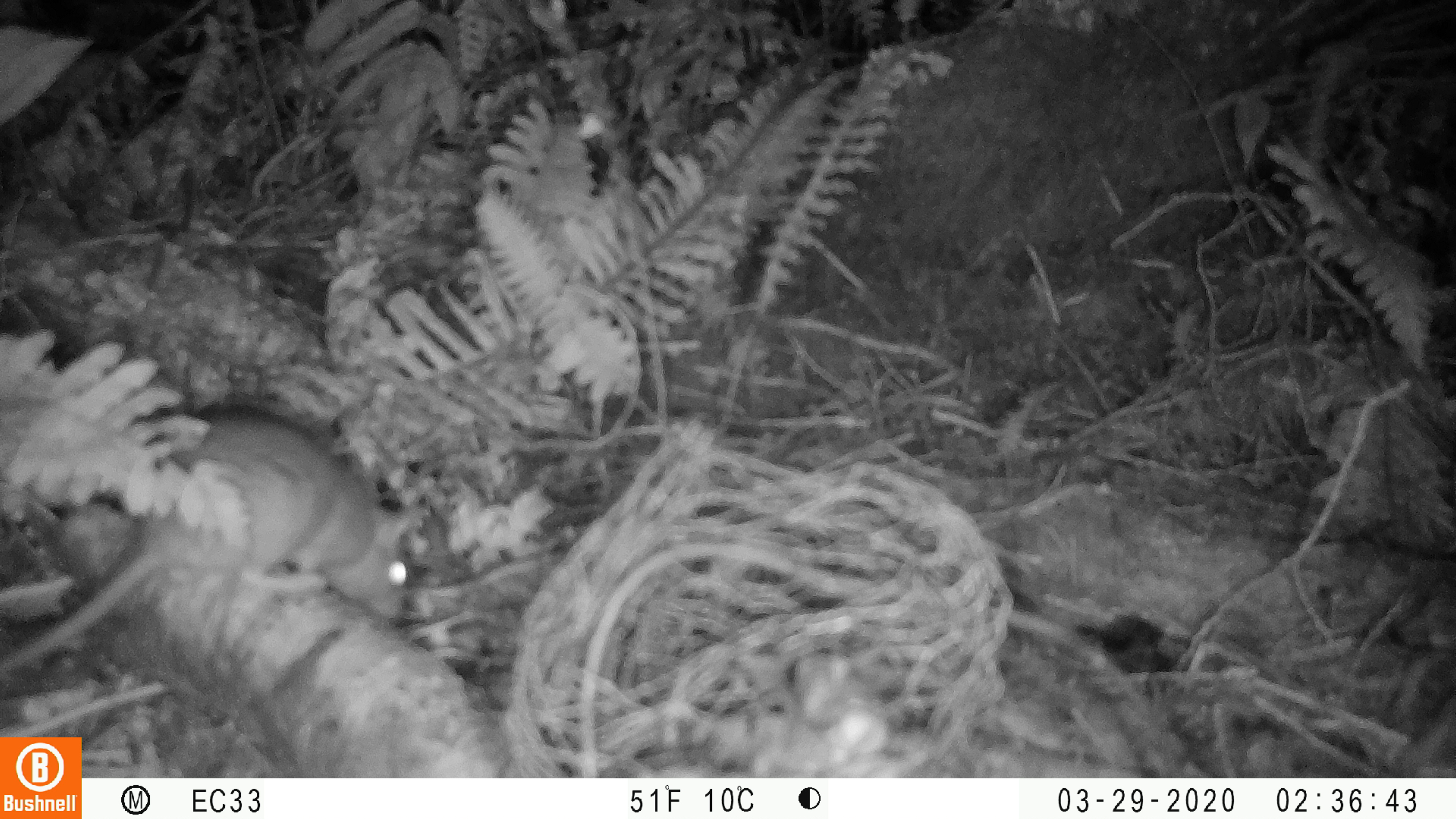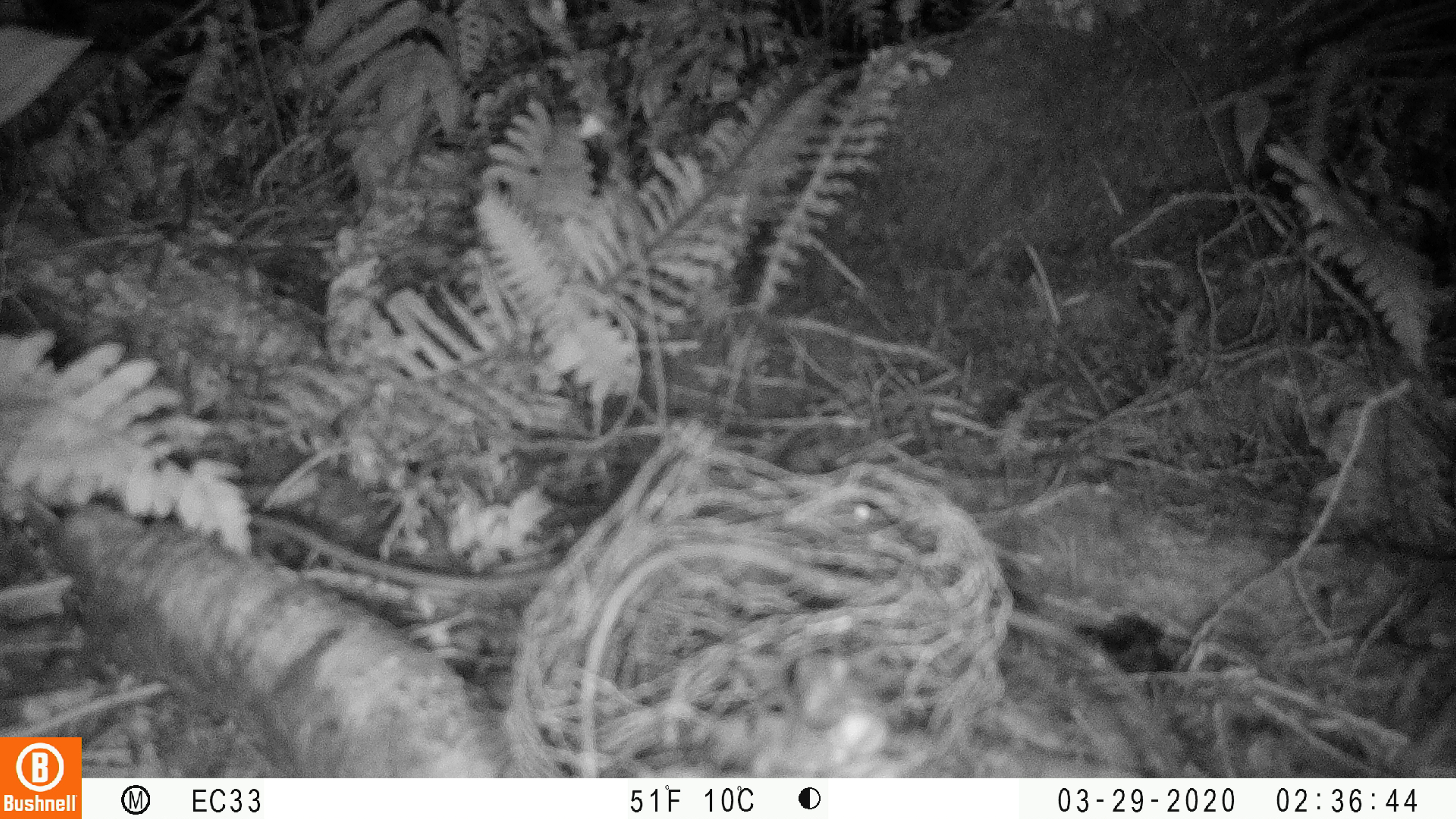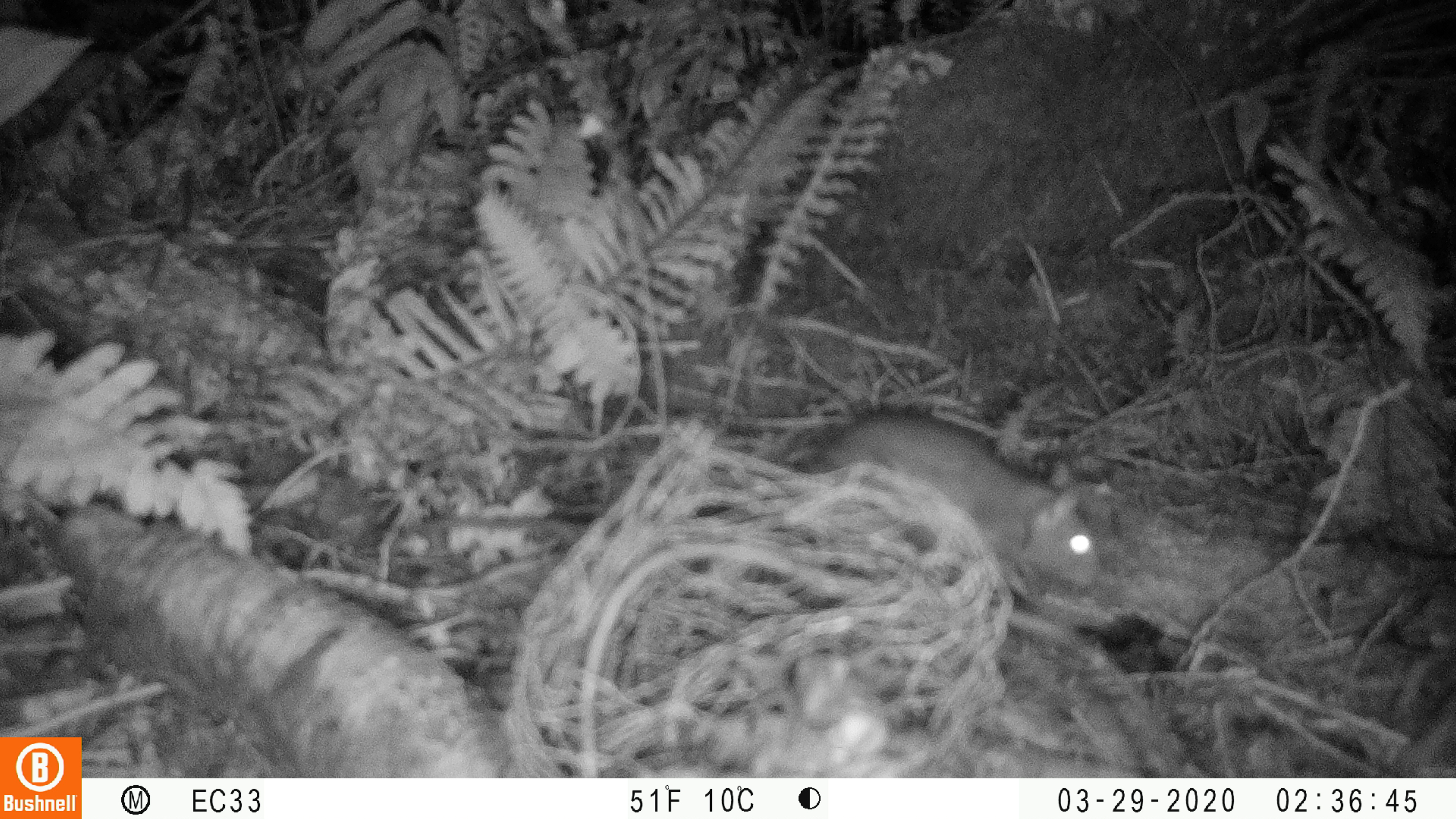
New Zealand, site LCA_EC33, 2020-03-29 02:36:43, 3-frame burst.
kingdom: Animalia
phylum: Chordata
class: Mammalia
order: Rodentia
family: Muridae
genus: Rattus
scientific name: Rattus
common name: rat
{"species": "rat (Rattus)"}